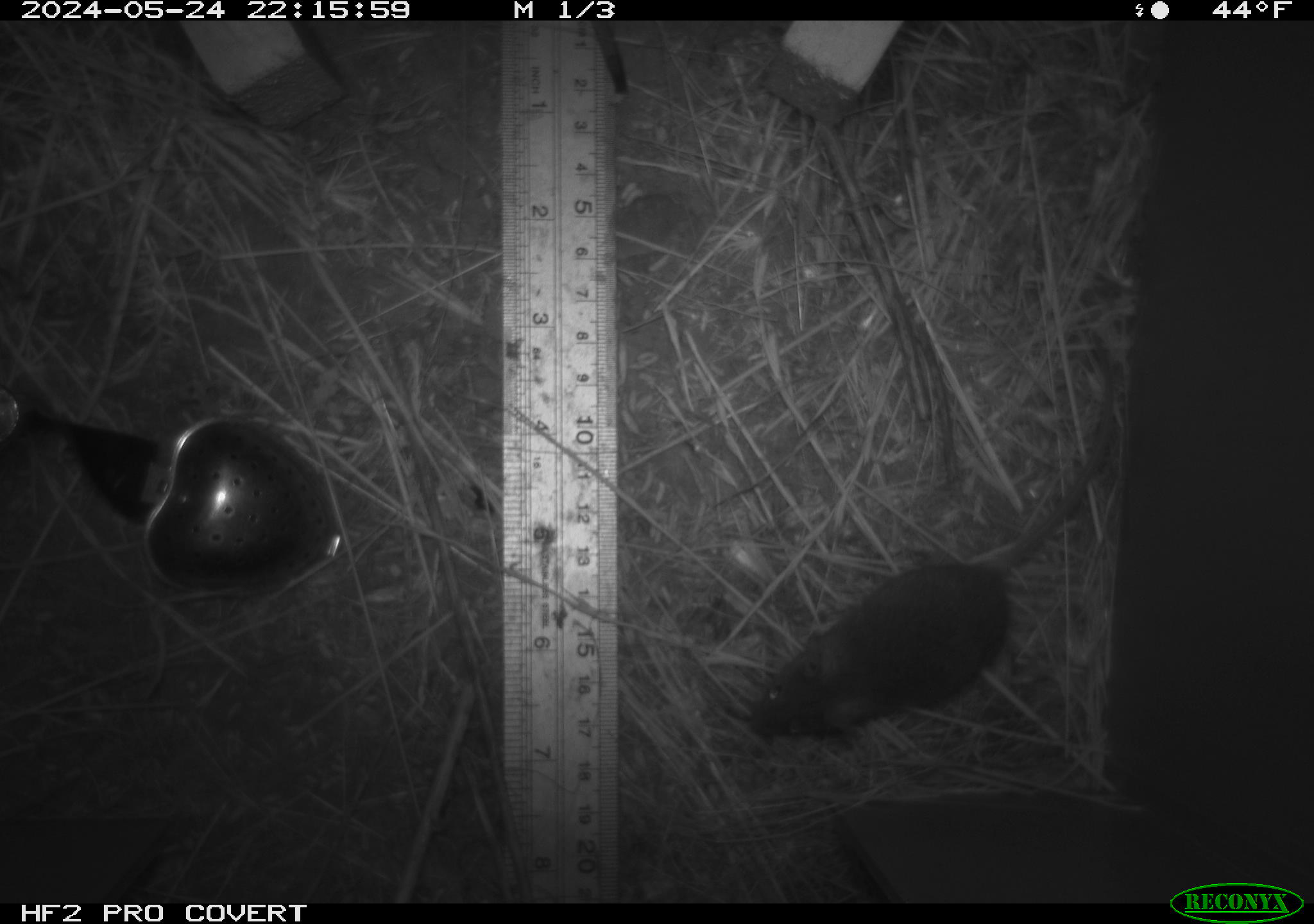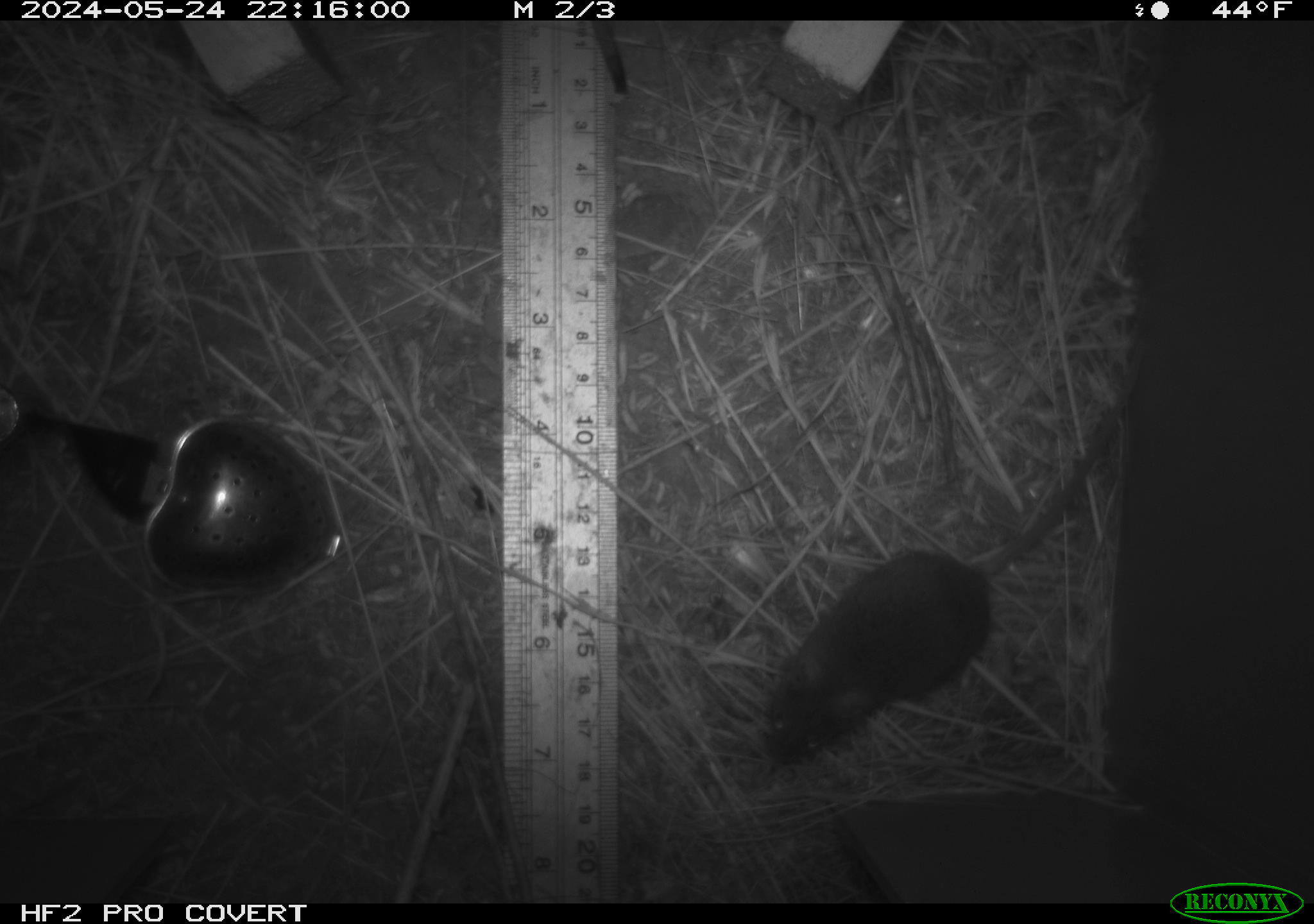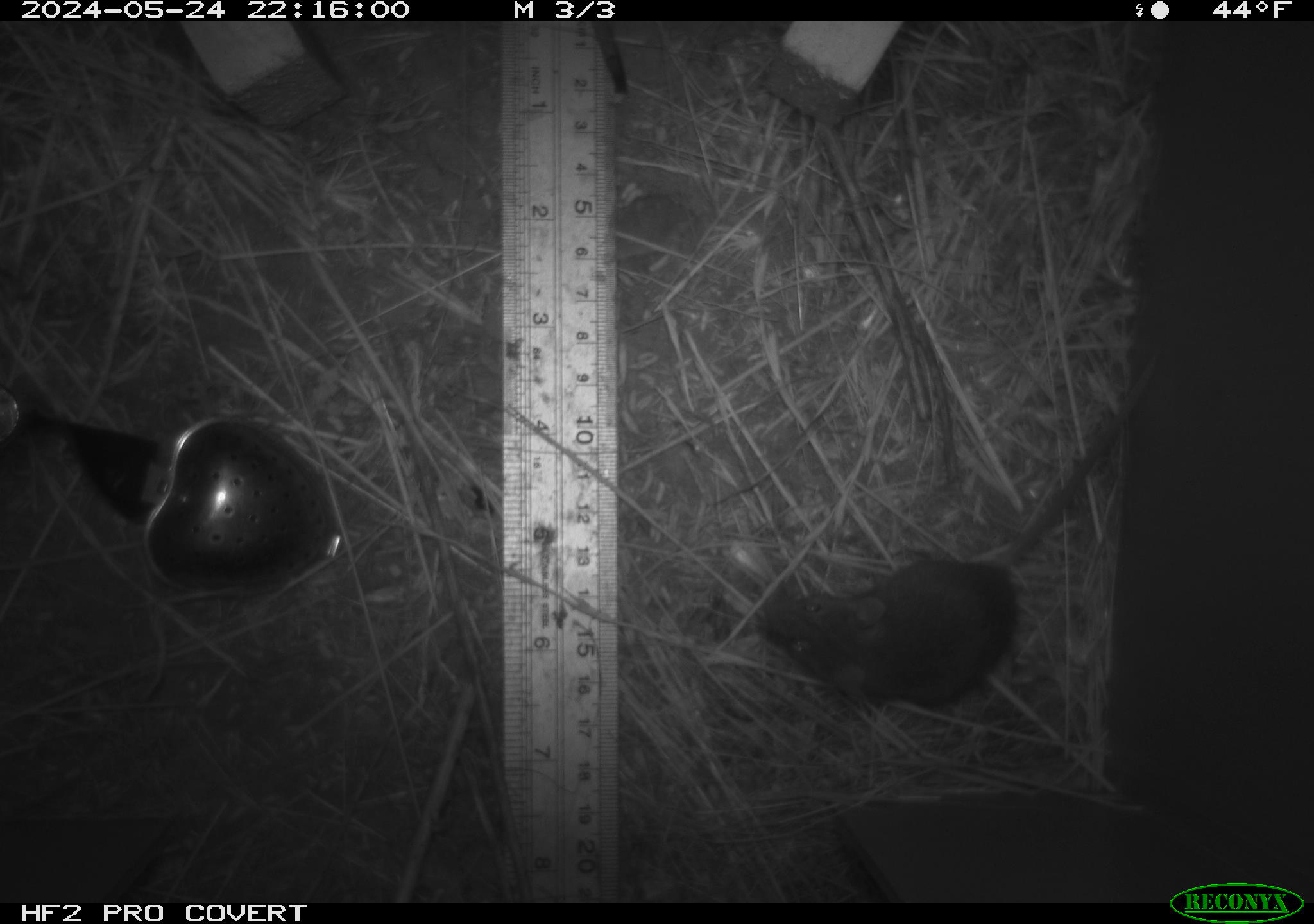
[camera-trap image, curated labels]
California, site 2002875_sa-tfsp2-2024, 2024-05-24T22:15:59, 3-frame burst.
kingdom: Animalia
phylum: Chordata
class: Mammalia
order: Rodentia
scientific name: Rodentia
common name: mouse species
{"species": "mouse species (Rodentia)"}